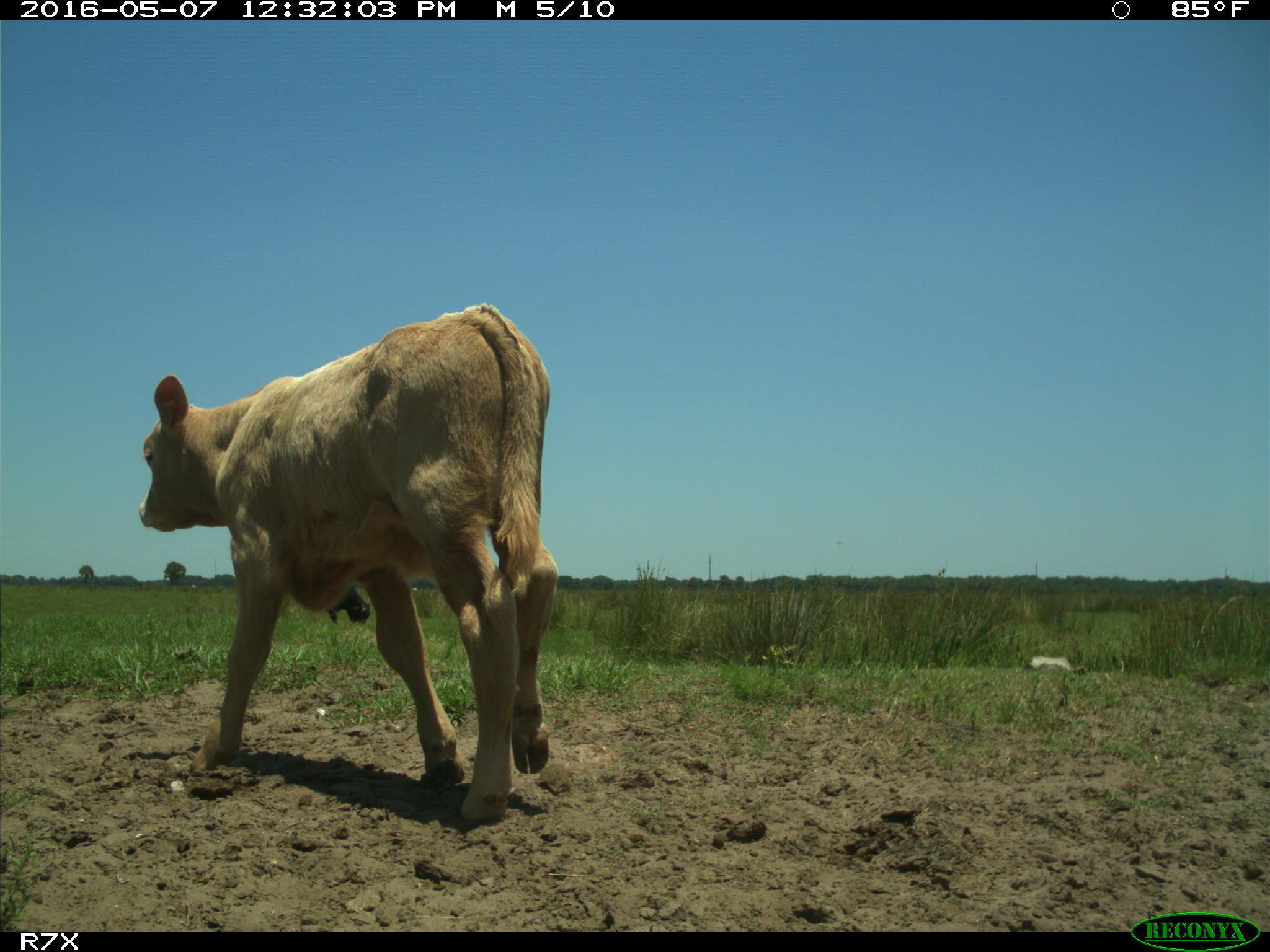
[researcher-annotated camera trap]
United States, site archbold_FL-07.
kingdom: Animalia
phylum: Chordata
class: Mammalia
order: Artiodactyla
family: Bovidae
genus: Bos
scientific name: Bos taurus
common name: domestic cow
Bos taurus (domestic cow).